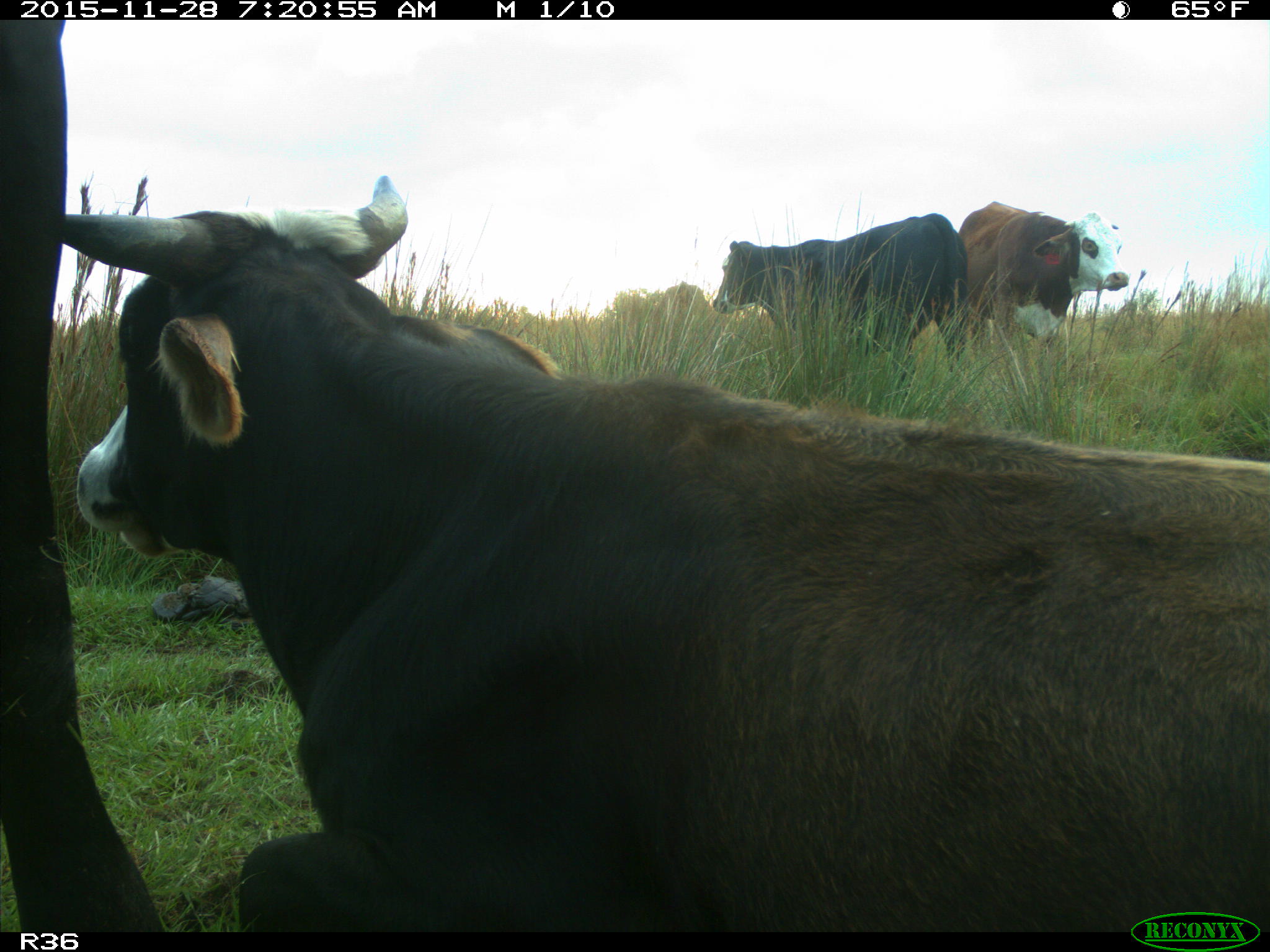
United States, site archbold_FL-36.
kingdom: Animalia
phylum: Chordata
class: Mammalia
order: Artiodactyla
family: Bovidae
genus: Bos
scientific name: Bos taurus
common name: domestic cow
Bos taurus (domestic cow).